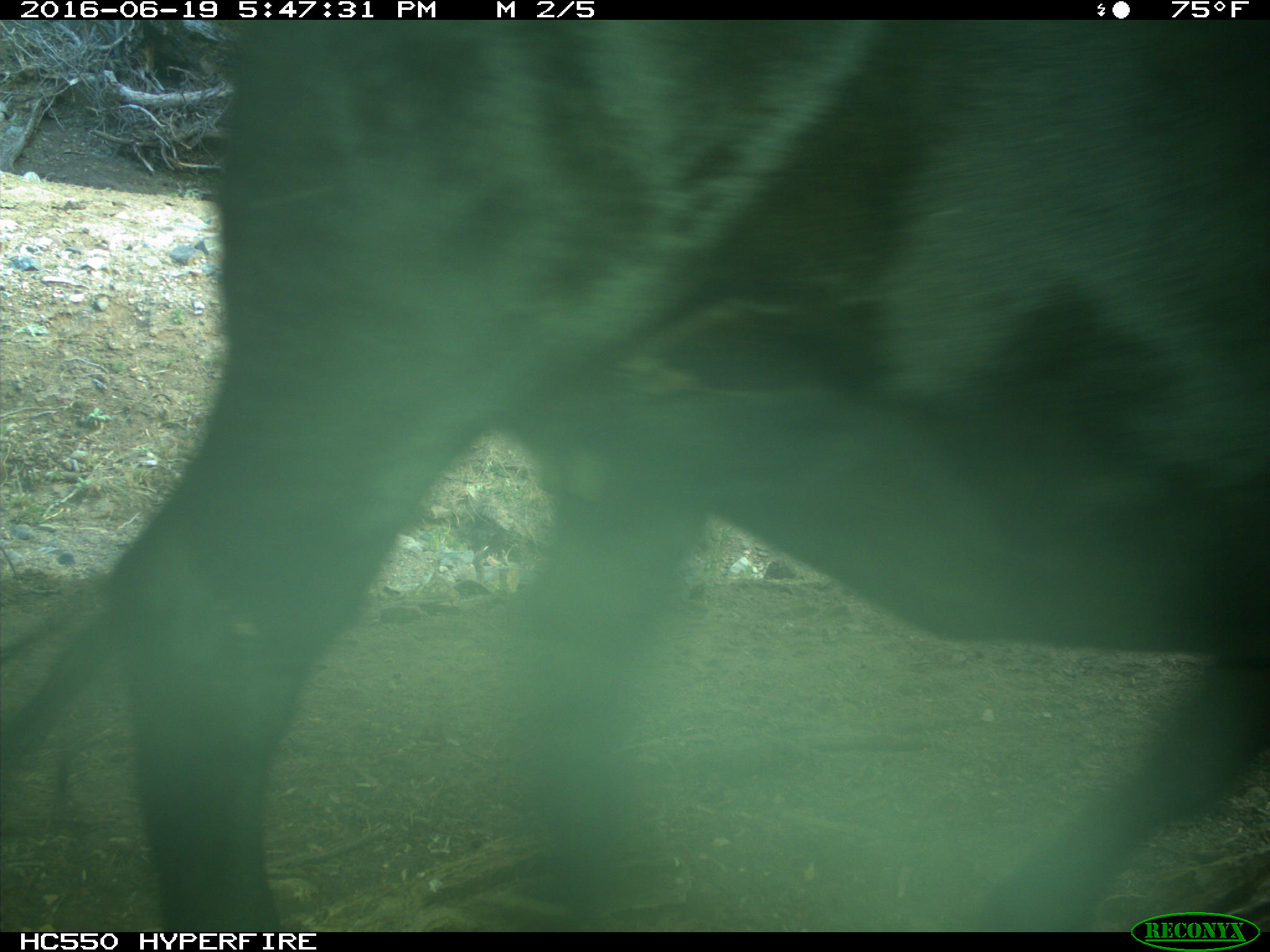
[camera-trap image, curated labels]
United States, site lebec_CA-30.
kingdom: Animalia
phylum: Chordata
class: Mammalia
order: Artiodactyla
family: Bovidae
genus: Bos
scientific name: Bos taurus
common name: domestic cow